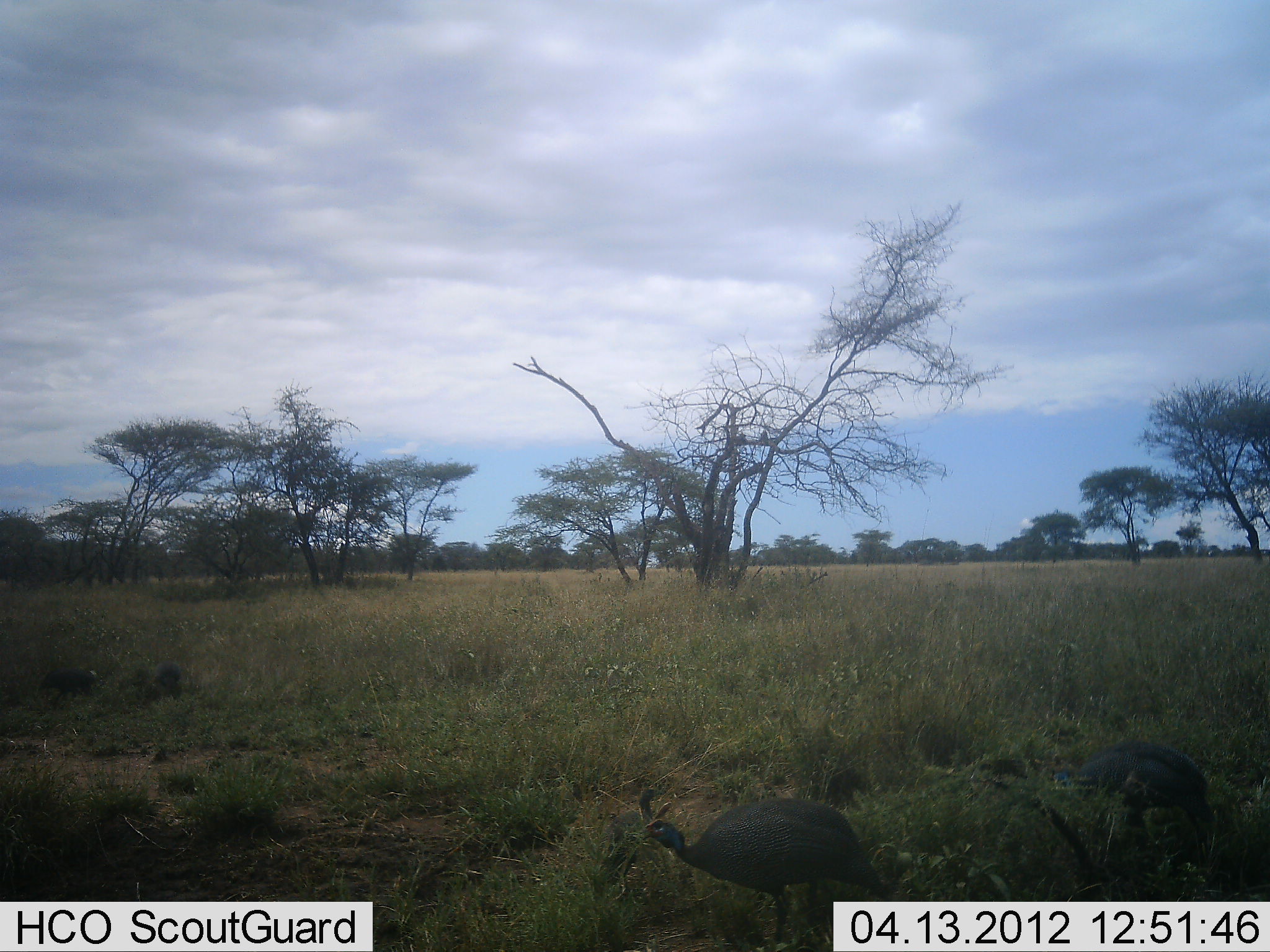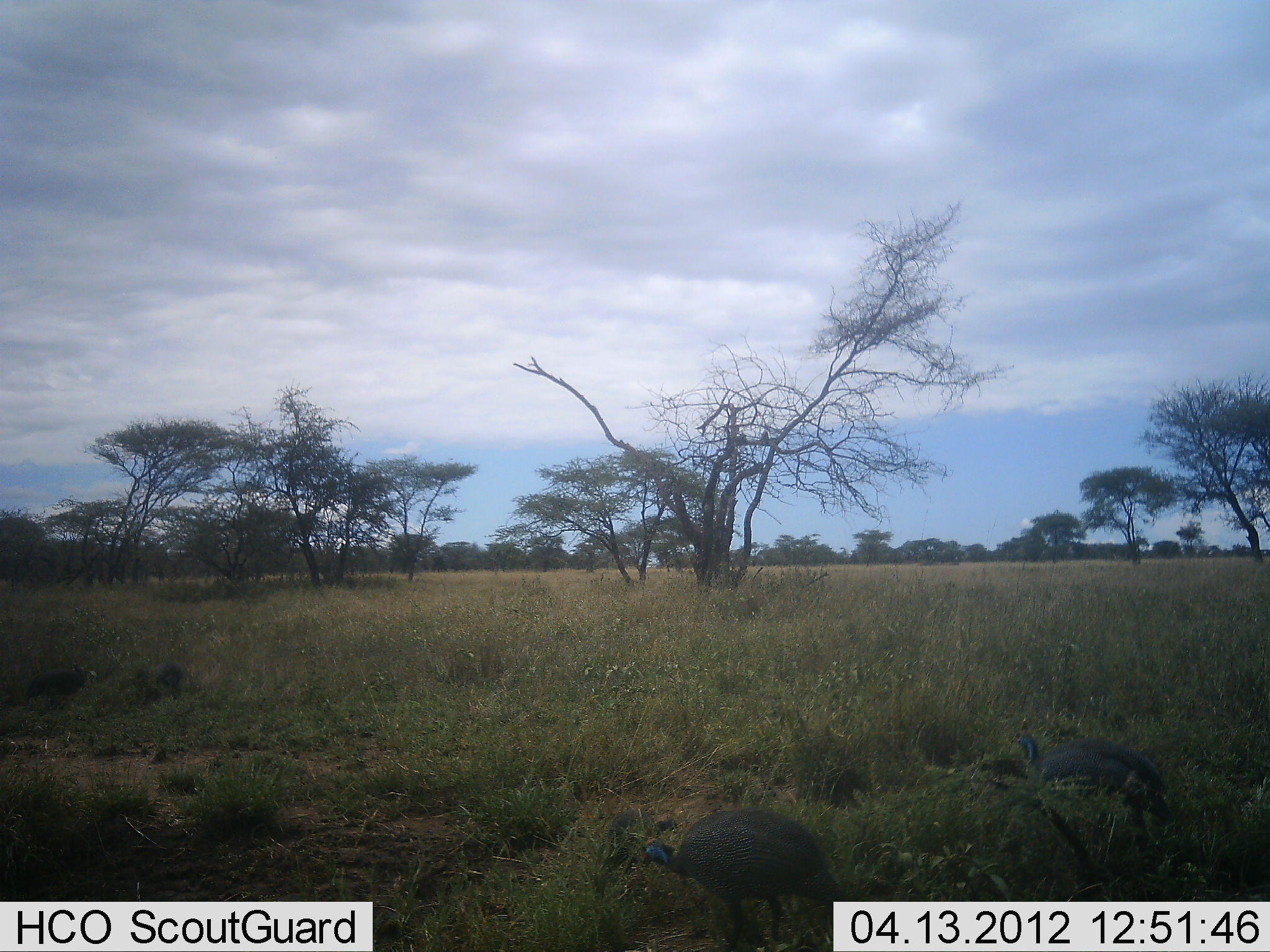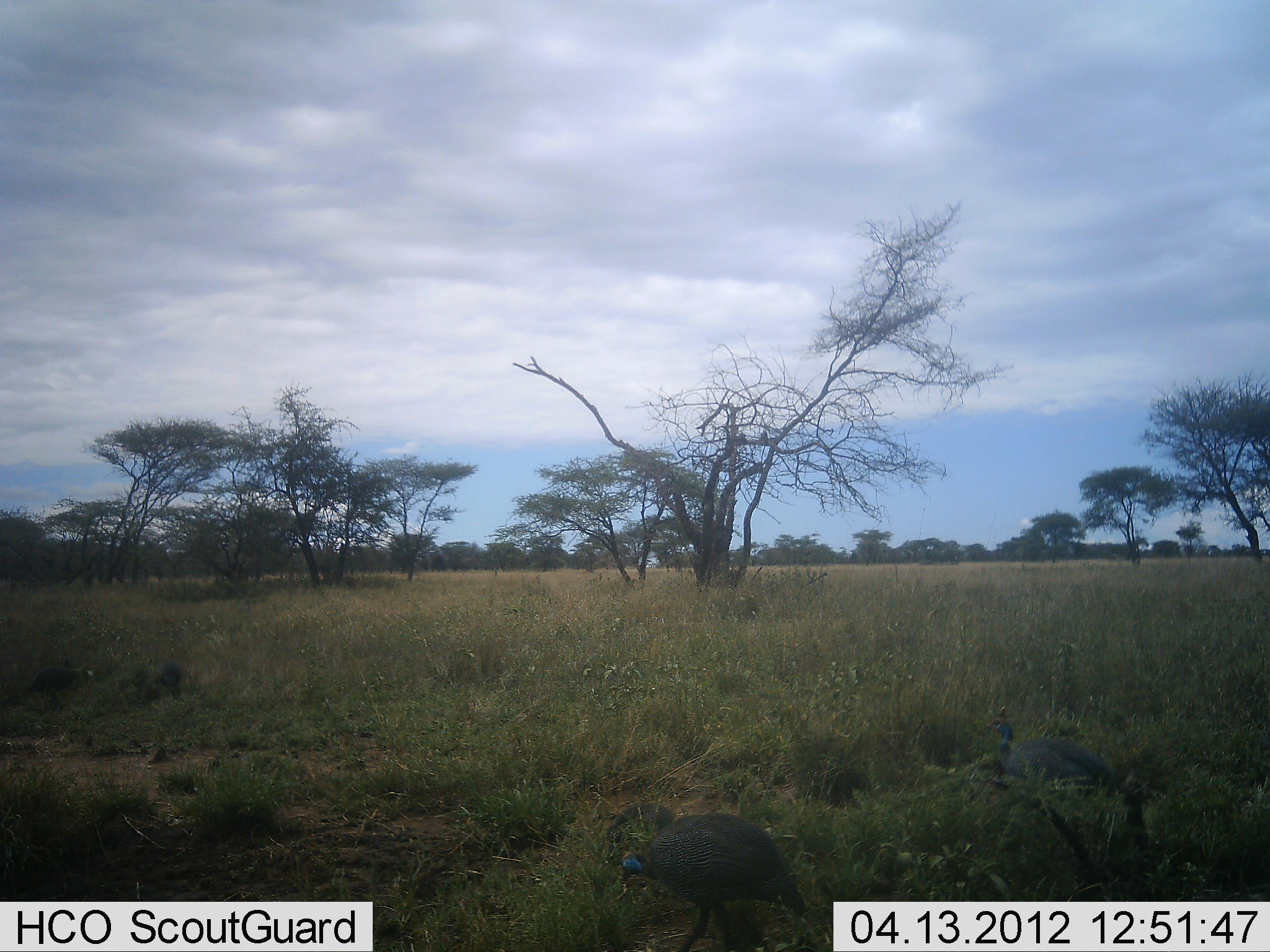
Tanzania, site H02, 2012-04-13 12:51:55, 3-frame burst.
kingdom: Animalia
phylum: Chordata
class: Aves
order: Galliformes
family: Numididae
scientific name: Numididae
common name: guinea fowl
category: guineafowl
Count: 3.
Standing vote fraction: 23%.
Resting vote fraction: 0%.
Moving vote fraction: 65%.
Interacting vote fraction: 4%.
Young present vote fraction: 4%.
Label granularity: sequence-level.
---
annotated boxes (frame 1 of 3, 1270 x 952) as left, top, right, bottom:
animal: 640, 798, 888, 945; 1046, 740, 1213, 847; 596, 790, 659, 893; 38, 669, 94, 703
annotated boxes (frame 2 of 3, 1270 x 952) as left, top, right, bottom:
animal: 642, 808, 850, 951; 1010, 716, 1170, 825; 594, 810, 675, 874; 26, 664, 88, 698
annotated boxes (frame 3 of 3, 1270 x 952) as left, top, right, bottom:
animal: 619, 814, 809, 951; 975, 707, 1150, 807; 7, 665, 84, 712; 609, 804, 676, 851